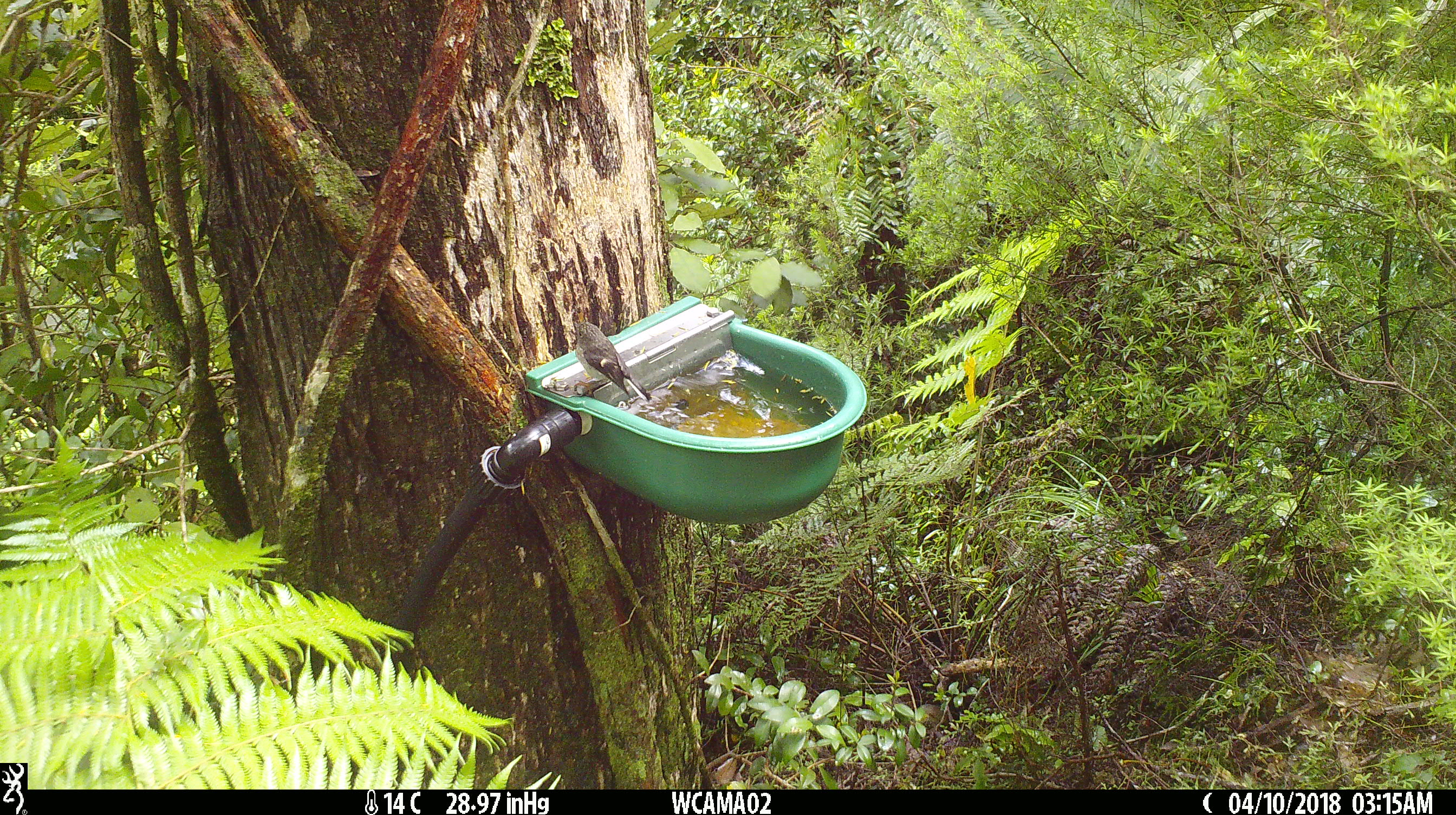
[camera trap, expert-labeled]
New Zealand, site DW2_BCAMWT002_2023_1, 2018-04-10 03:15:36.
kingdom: Animalia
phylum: Chordata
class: Aves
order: Passeriformes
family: Petroicidae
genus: Petroica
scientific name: Petroica macrocephala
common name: tomtit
Tomtit (Petroica macrocephala).